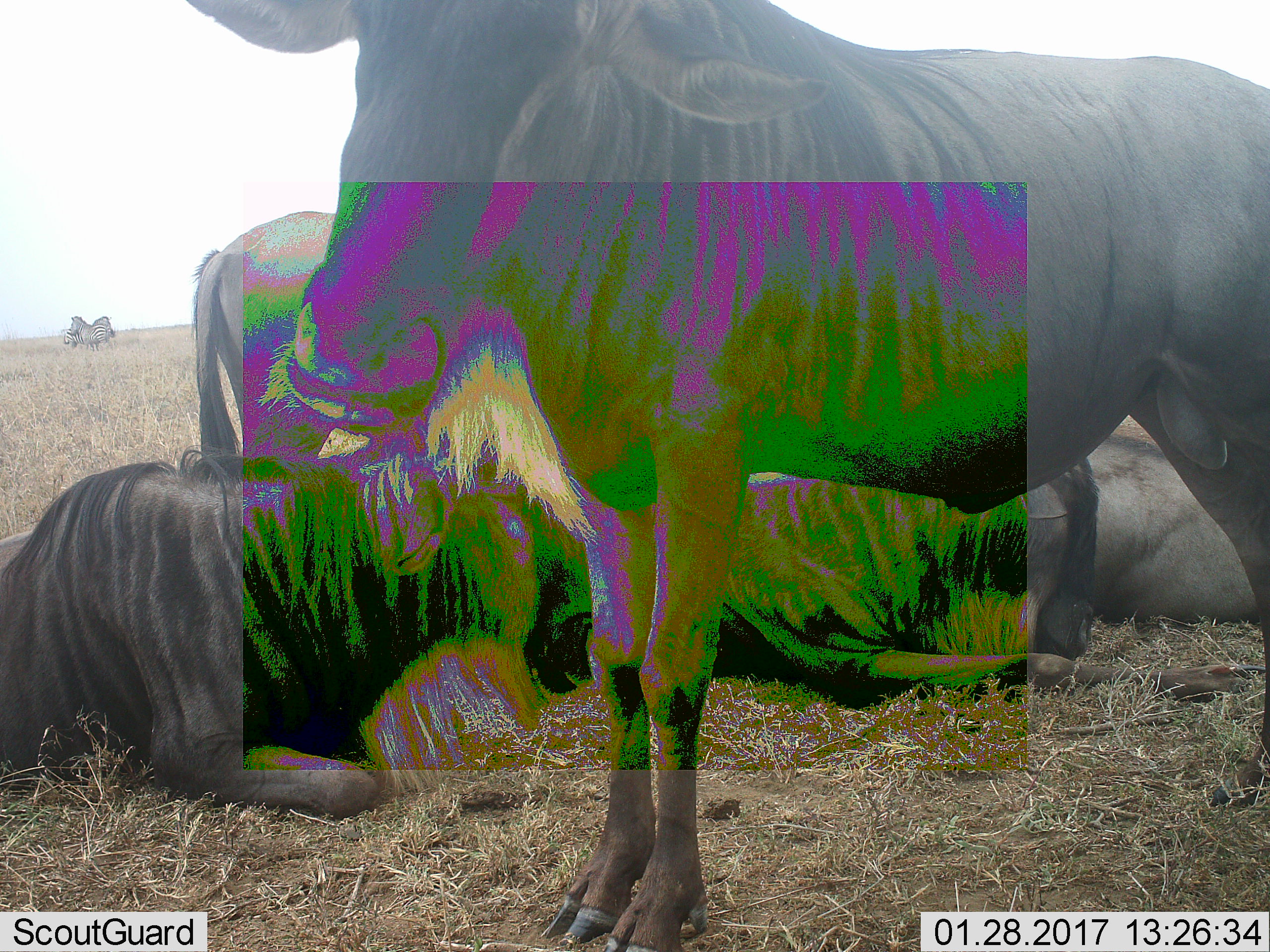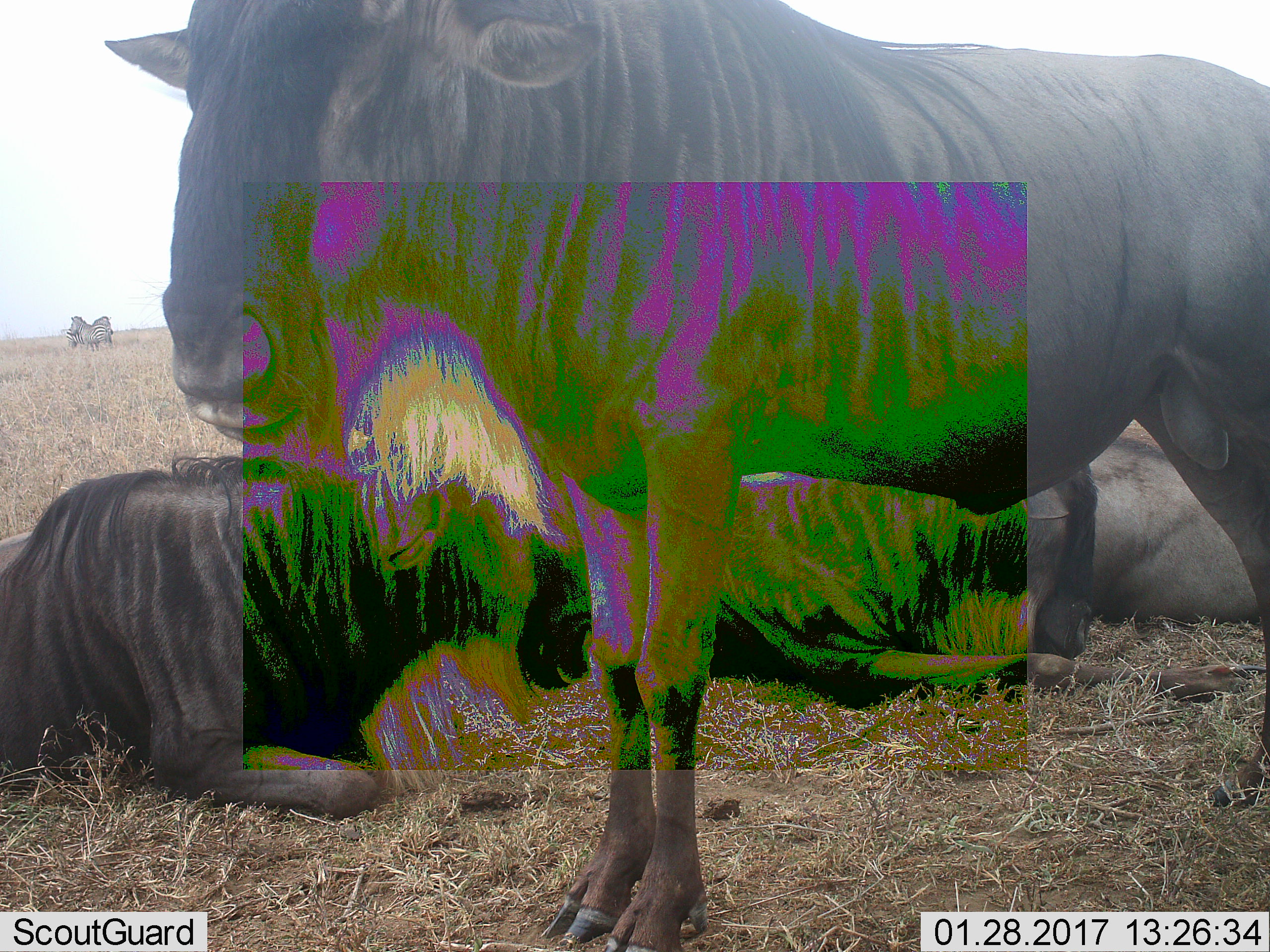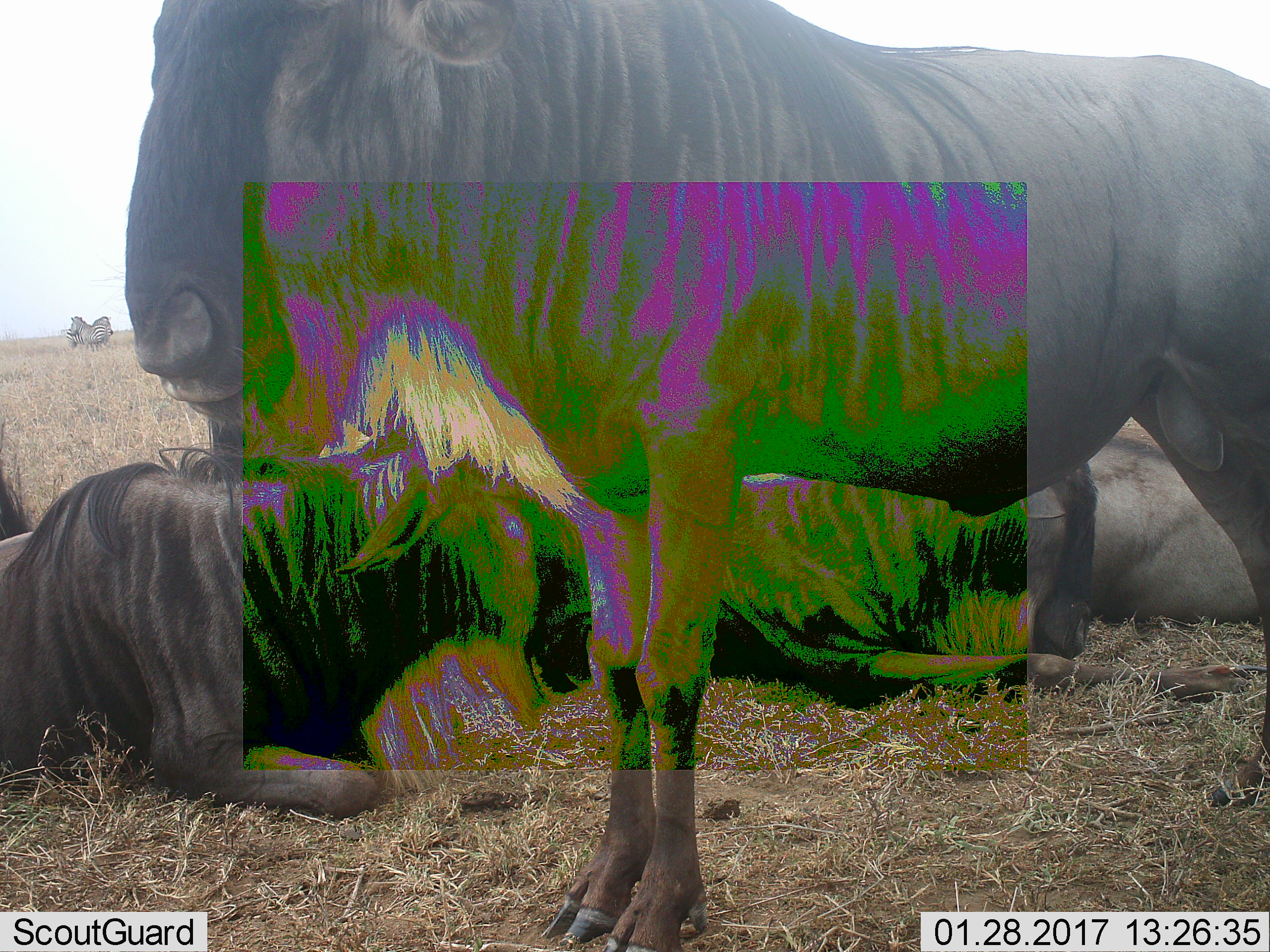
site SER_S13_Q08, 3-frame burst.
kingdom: Animalia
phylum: Chordata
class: Mammalia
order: Artiodactyla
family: Bovidae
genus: Connochaetes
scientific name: Connochaetes taurinus taurinus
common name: blue wildebeest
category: wildebeestblue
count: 4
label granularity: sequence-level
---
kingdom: Animalia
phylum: Chordata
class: Mammalia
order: Perissodactyla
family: Equidae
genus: Equus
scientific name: Equus quagga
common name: plains zebra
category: zebraplains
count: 2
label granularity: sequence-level